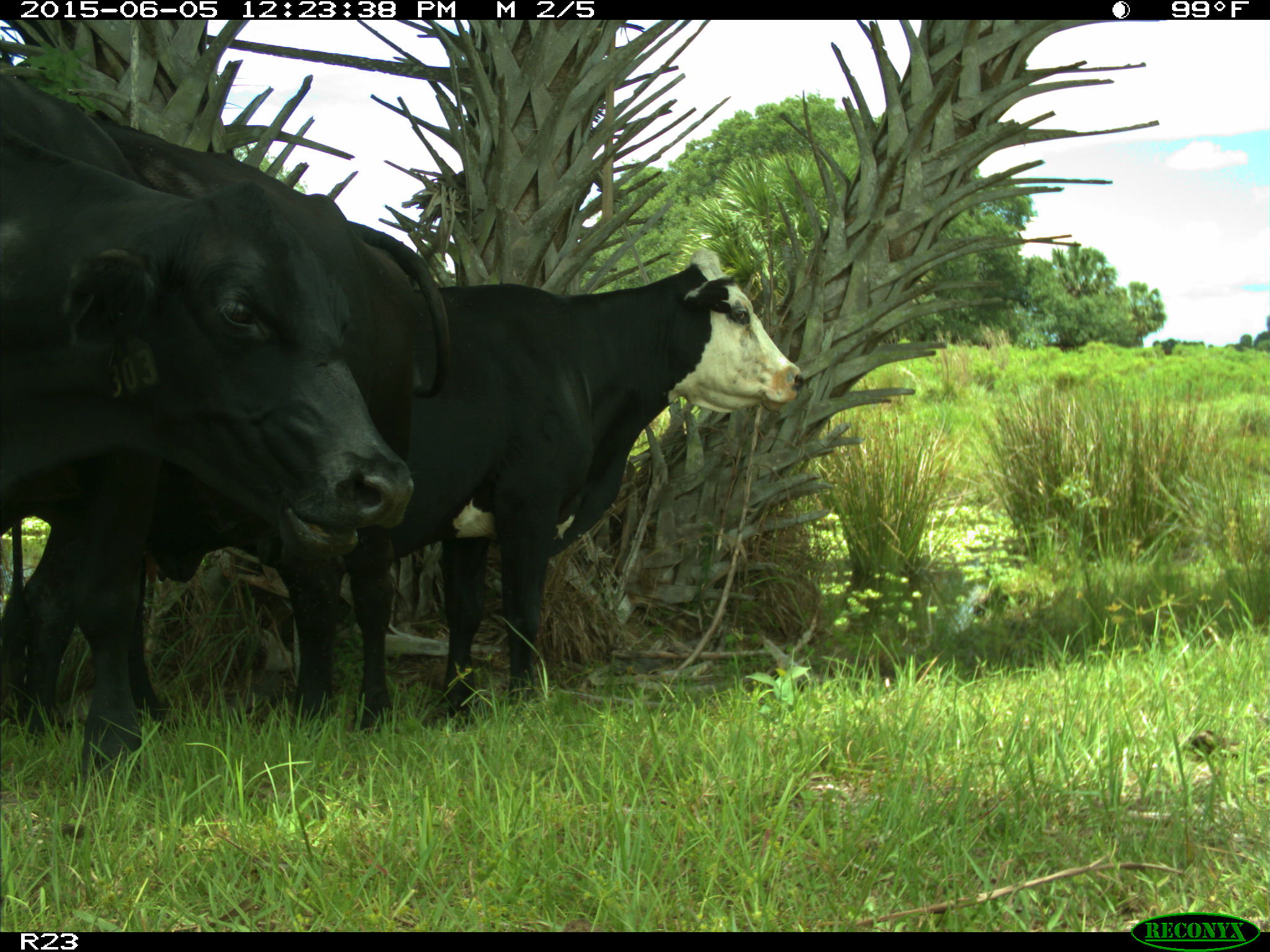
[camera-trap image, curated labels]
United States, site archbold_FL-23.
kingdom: Animalia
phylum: Chordata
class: Mammalia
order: Artiodactyla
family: Suidae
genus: Sus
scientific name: Sus scrofa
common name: wild boar